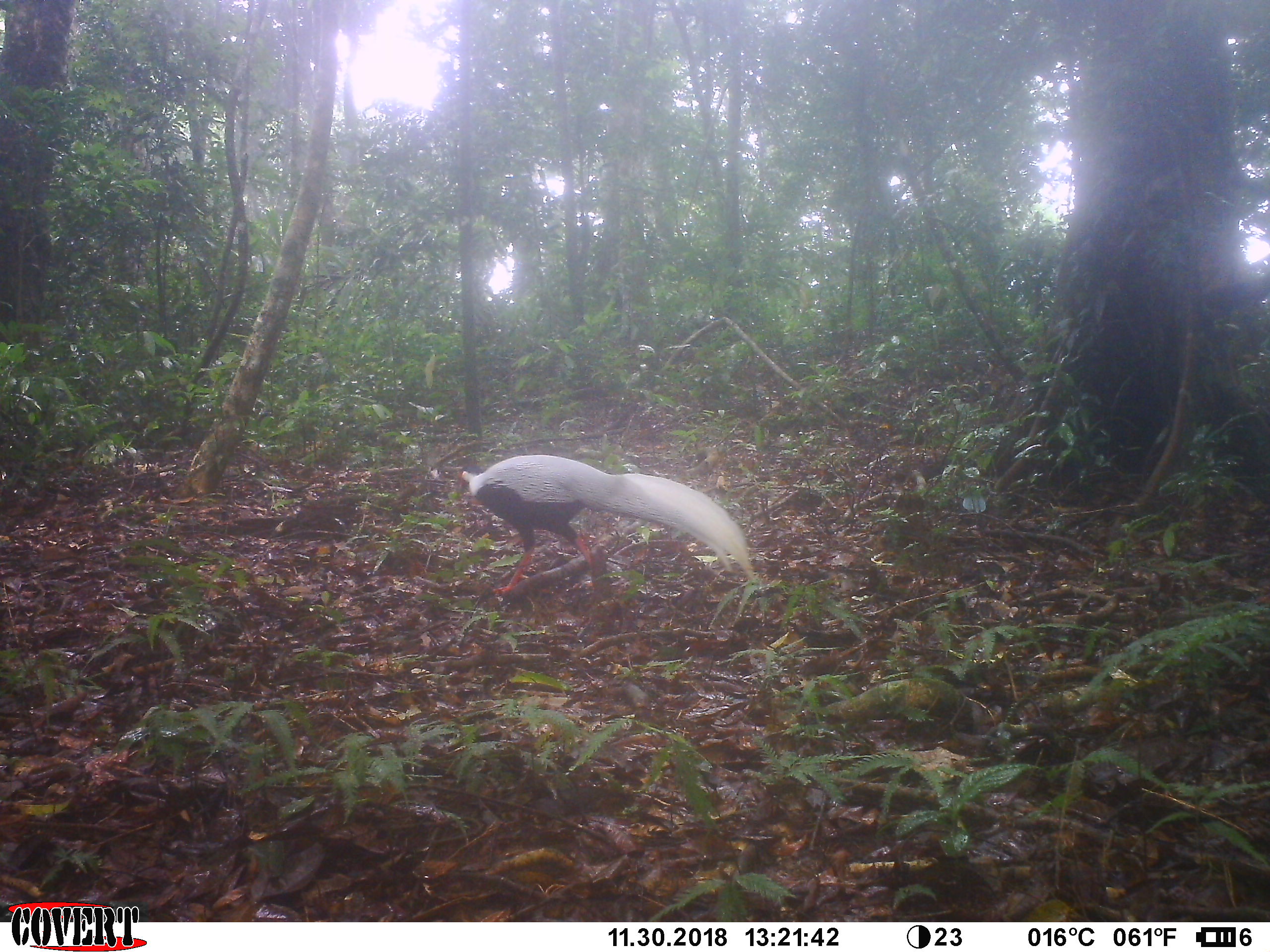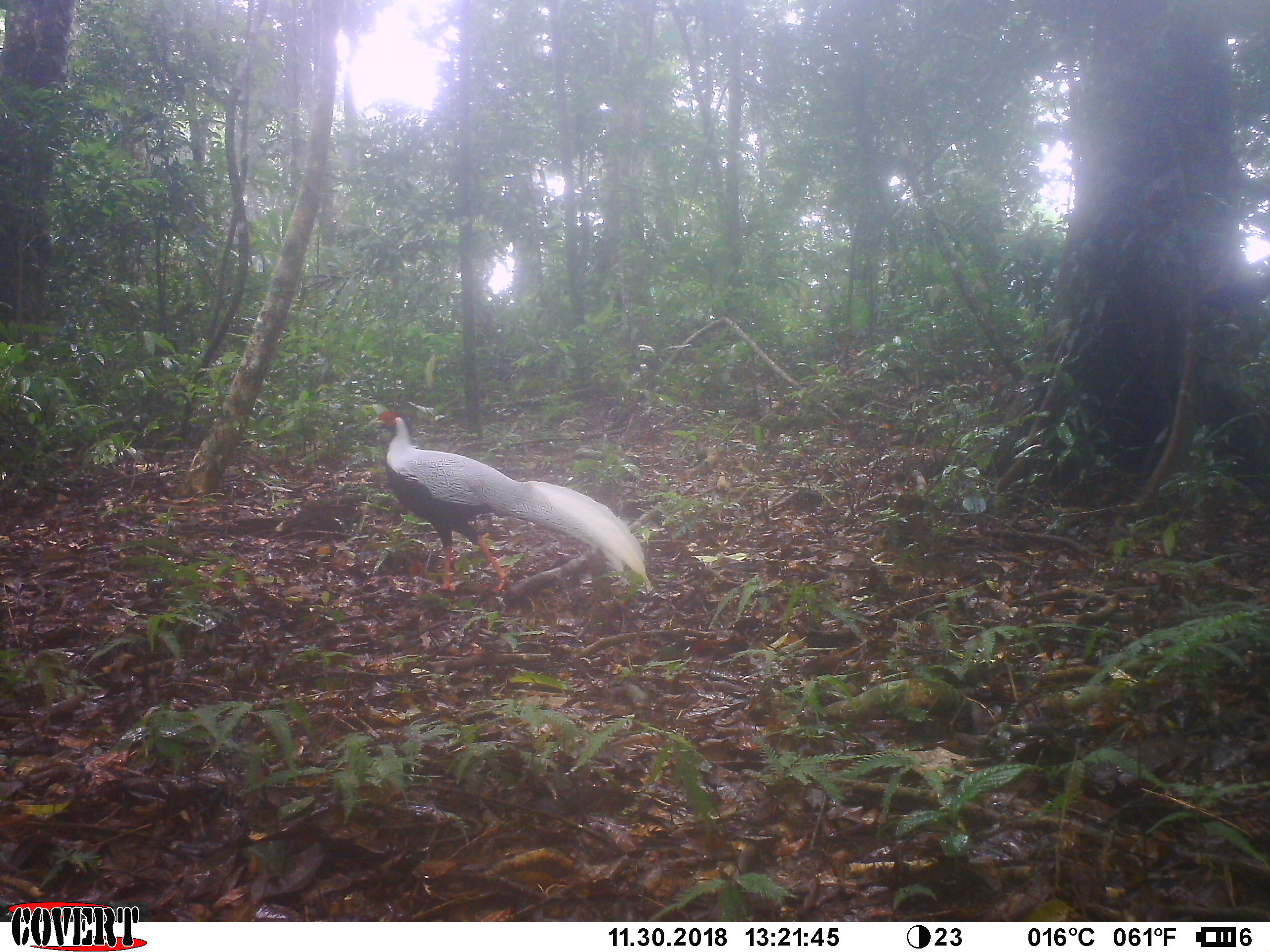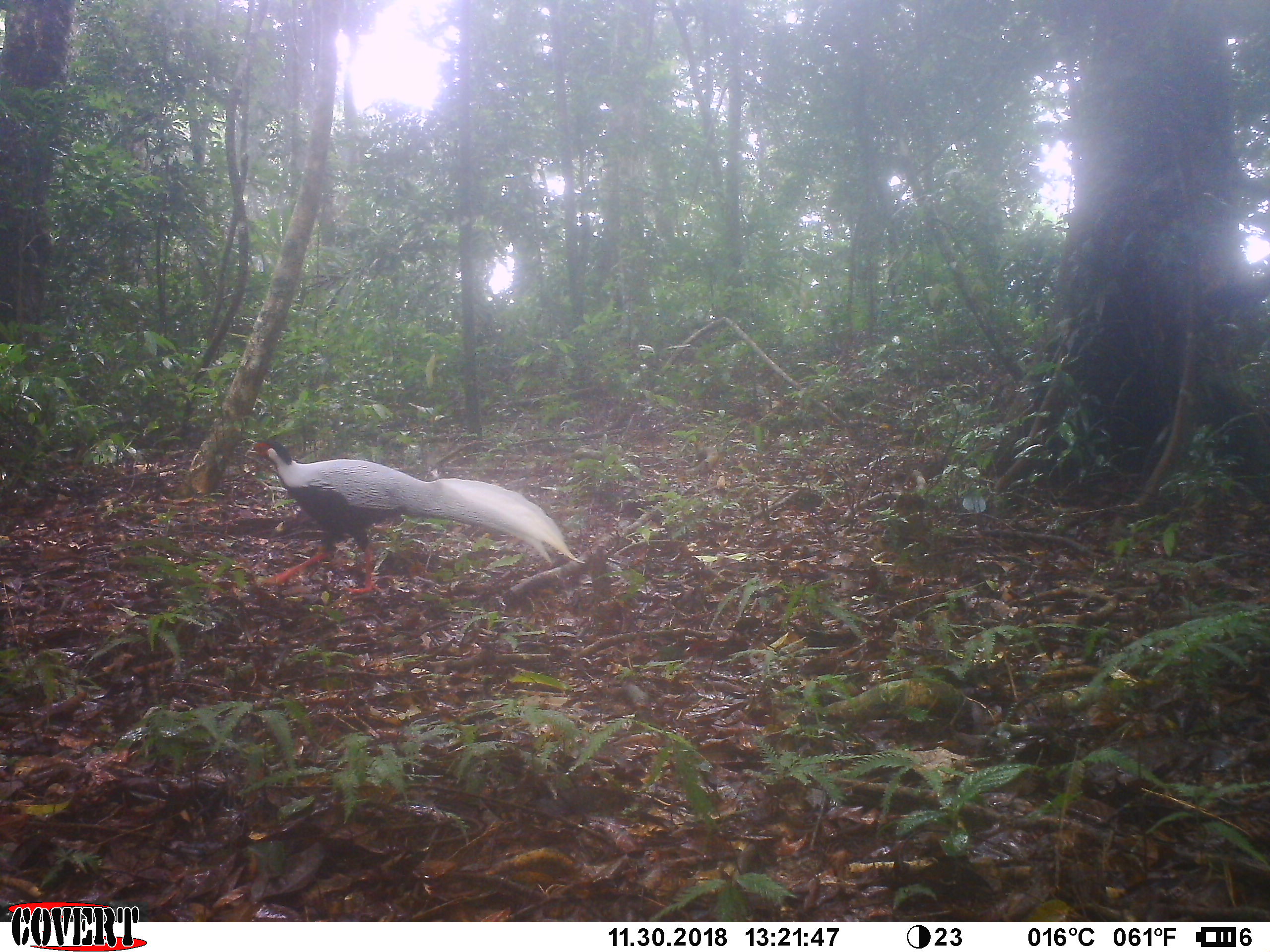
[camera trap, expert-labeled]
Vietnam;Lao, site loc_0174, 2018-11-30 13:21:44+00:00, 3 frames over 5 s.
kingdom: Animalia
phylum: Chordata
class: Aves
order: Galliformes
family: Phasianidae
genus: Lophura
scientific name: Lophura nycthemera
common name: silver pheasant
Silver pheasant (Lophura nycthemera). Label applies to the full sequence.